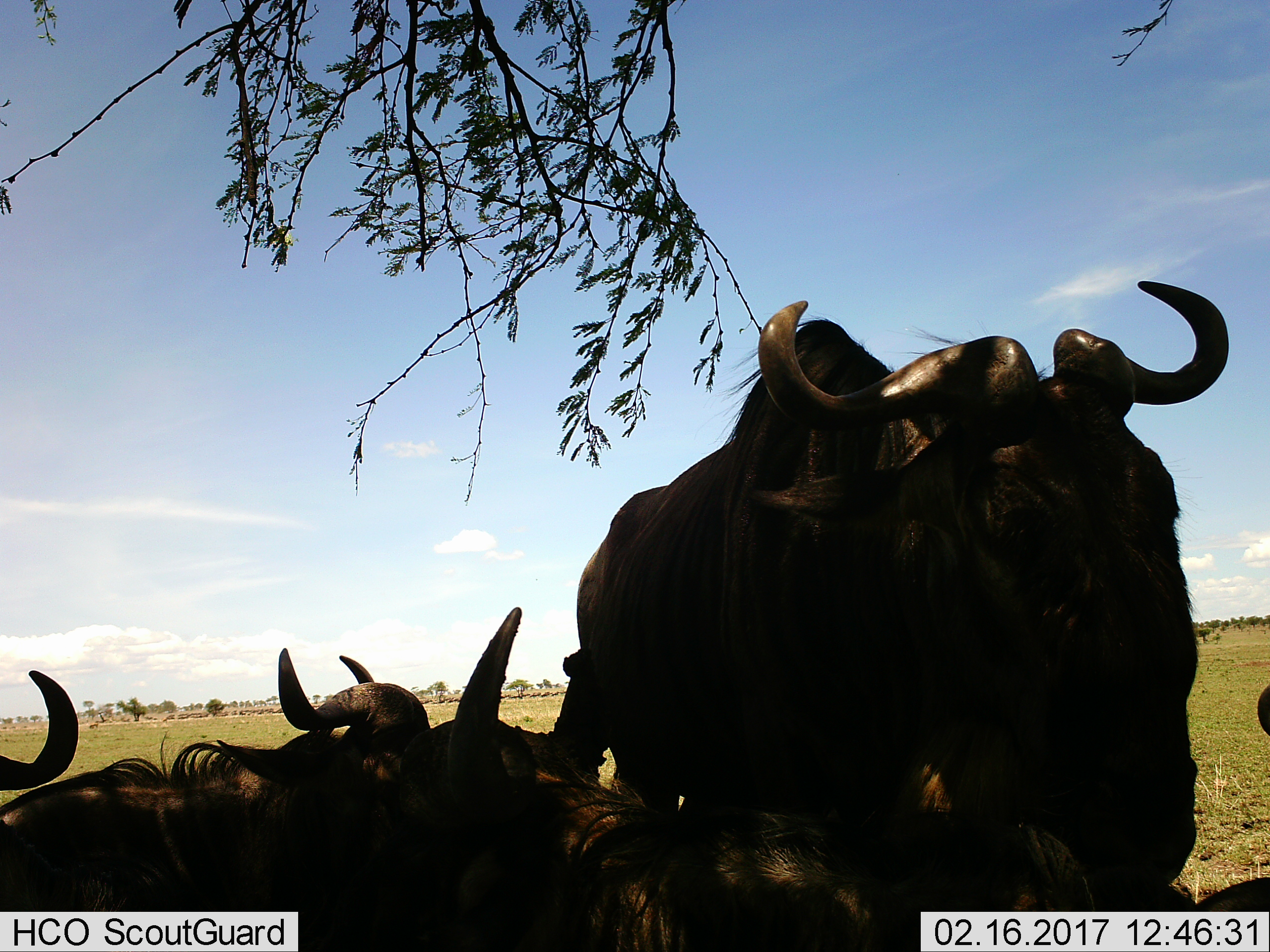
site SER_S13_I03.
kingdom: Animalia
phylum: Chordata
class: Mammalia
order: Artiodactyla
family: Bovidae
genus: Connochaetes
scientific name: Connochaetes taurinus taurinus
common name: blue wildebeest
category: wildebeestblue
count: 5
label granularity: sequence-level